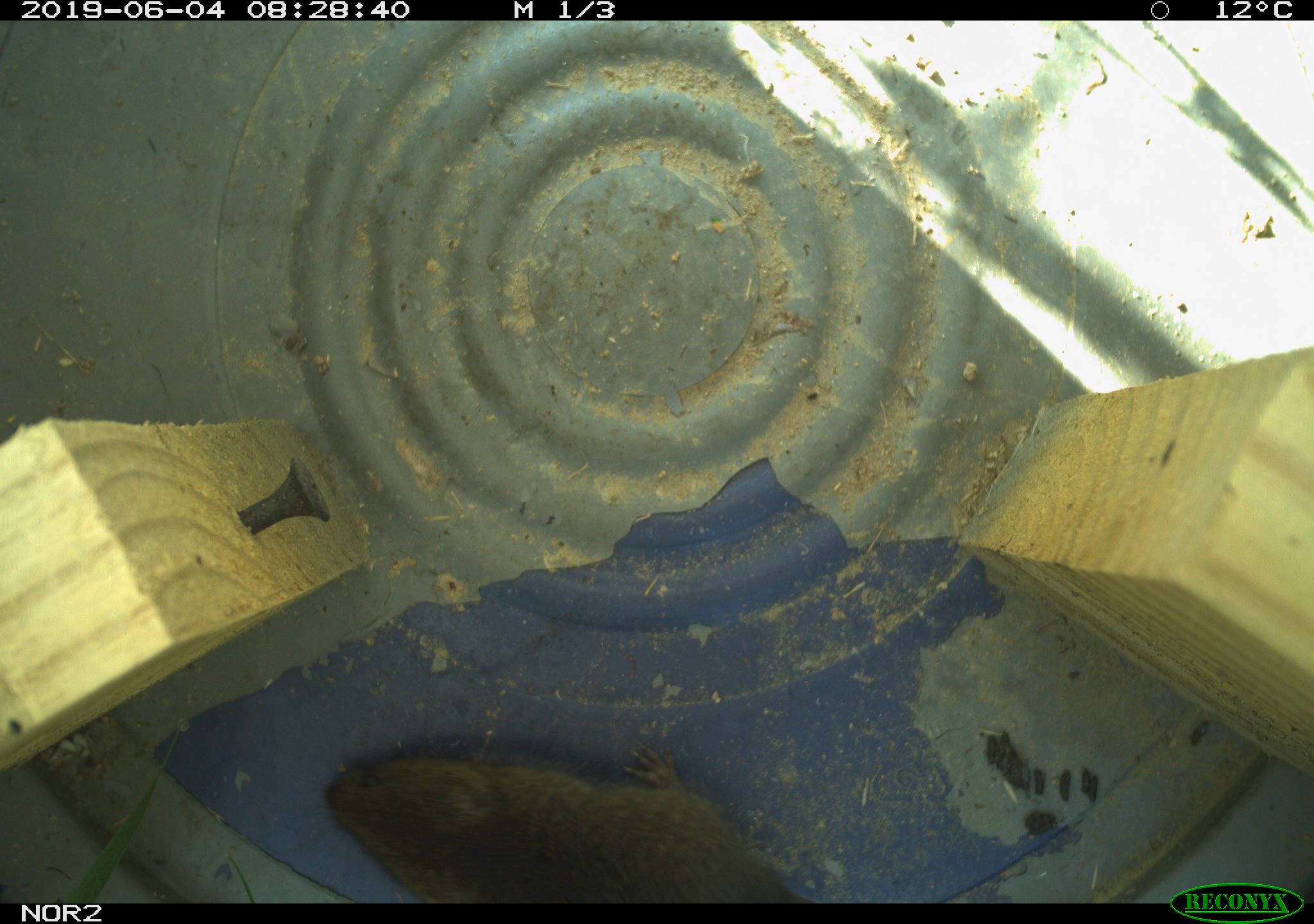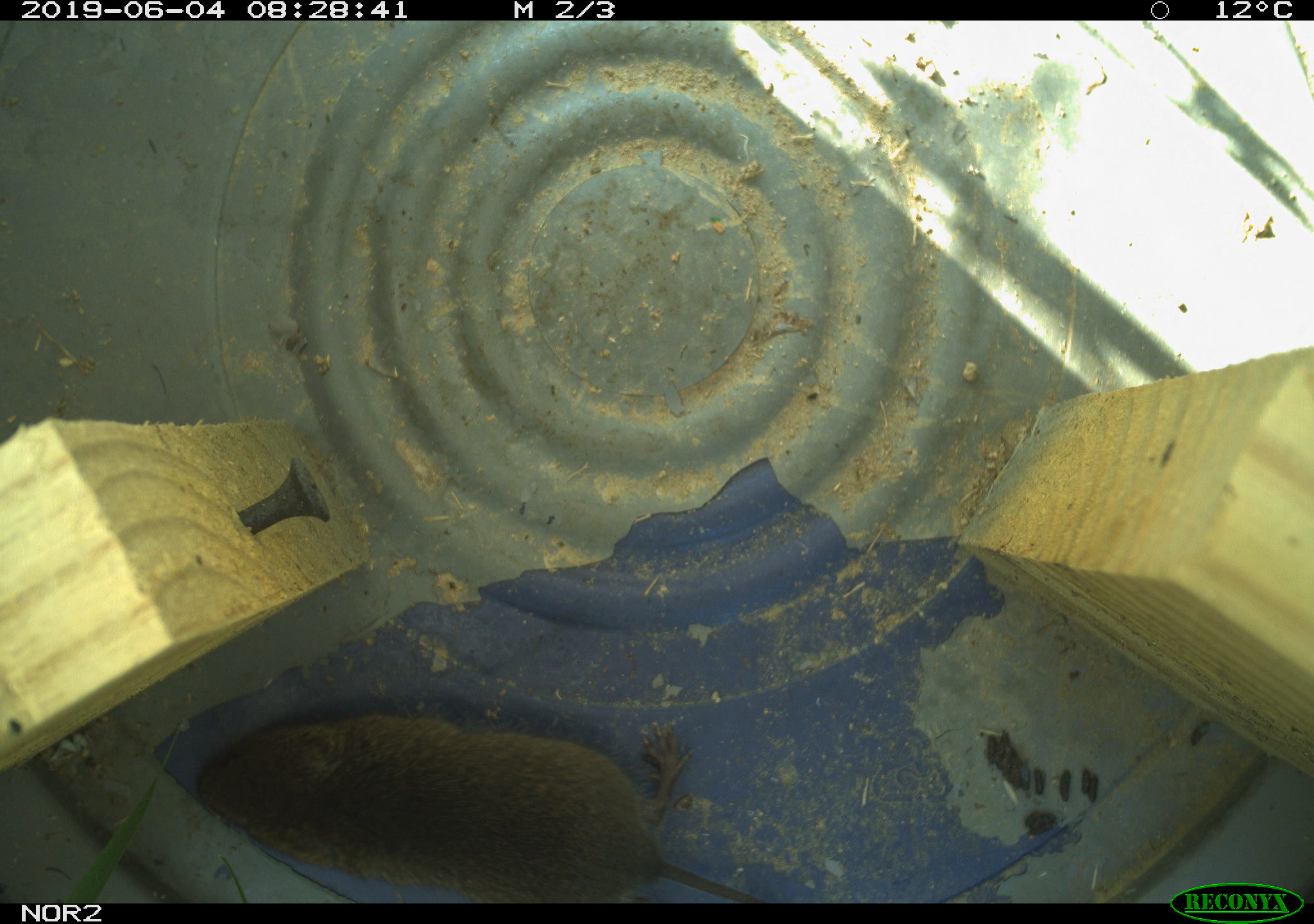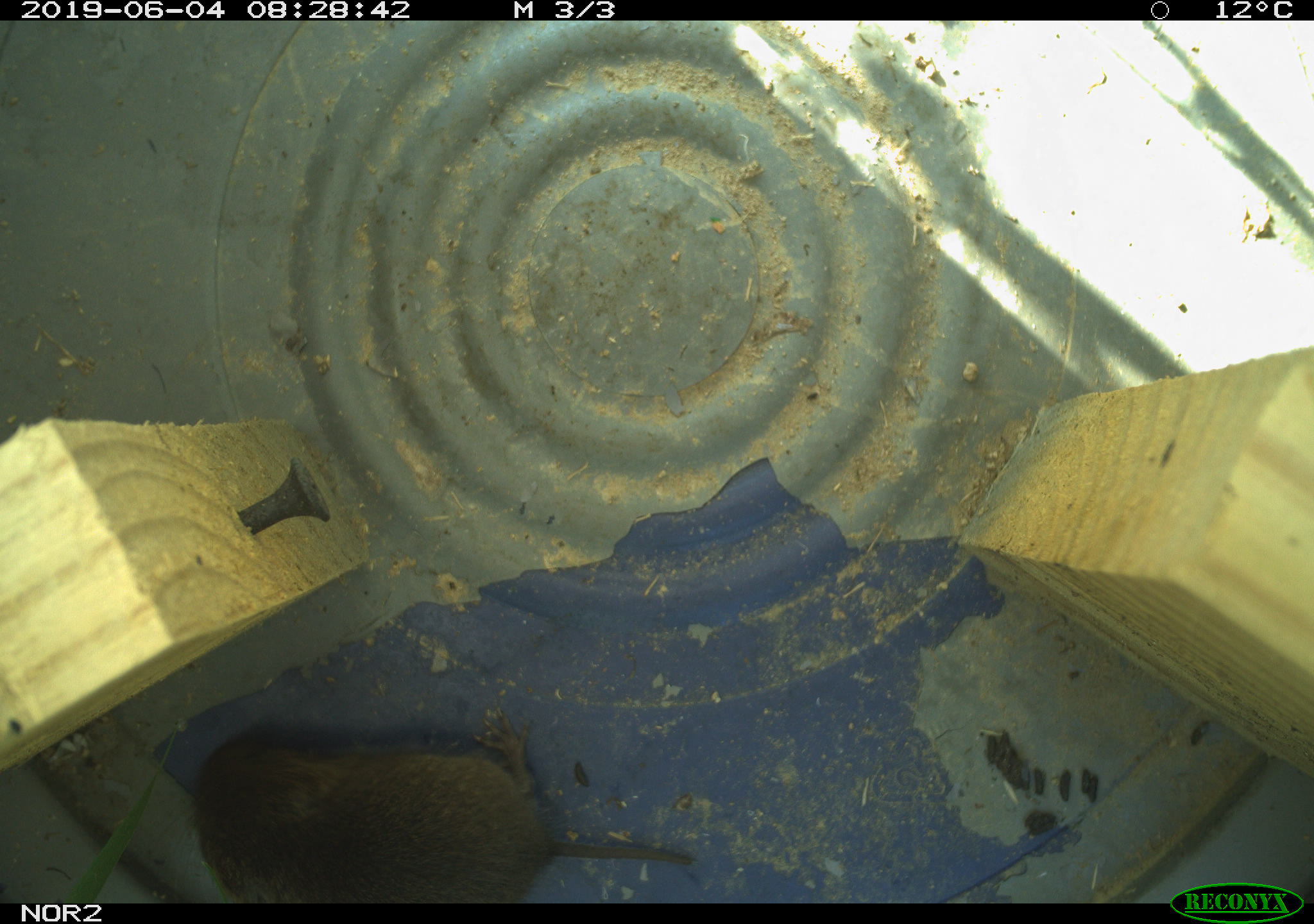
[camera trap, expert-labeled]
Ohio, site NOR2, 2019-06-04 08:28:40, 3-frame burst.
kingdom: Animalia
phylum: Chordata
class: Mammalia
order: Rodentia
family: Cricetidae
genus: Microtus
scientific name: Microtus pennsylvanicus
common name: meadow vole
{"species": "meadow vole (Microtus pennsylvanicus)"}